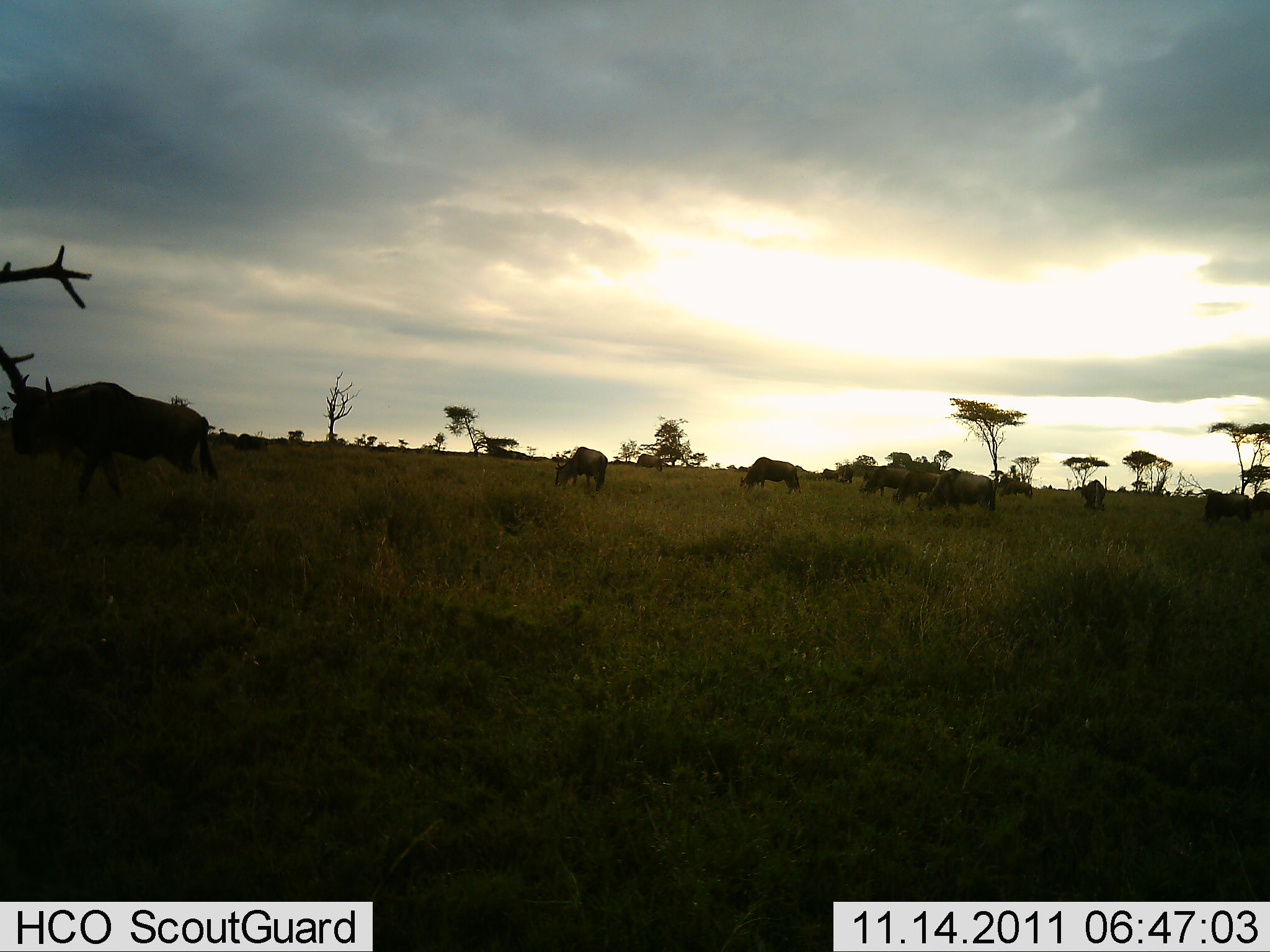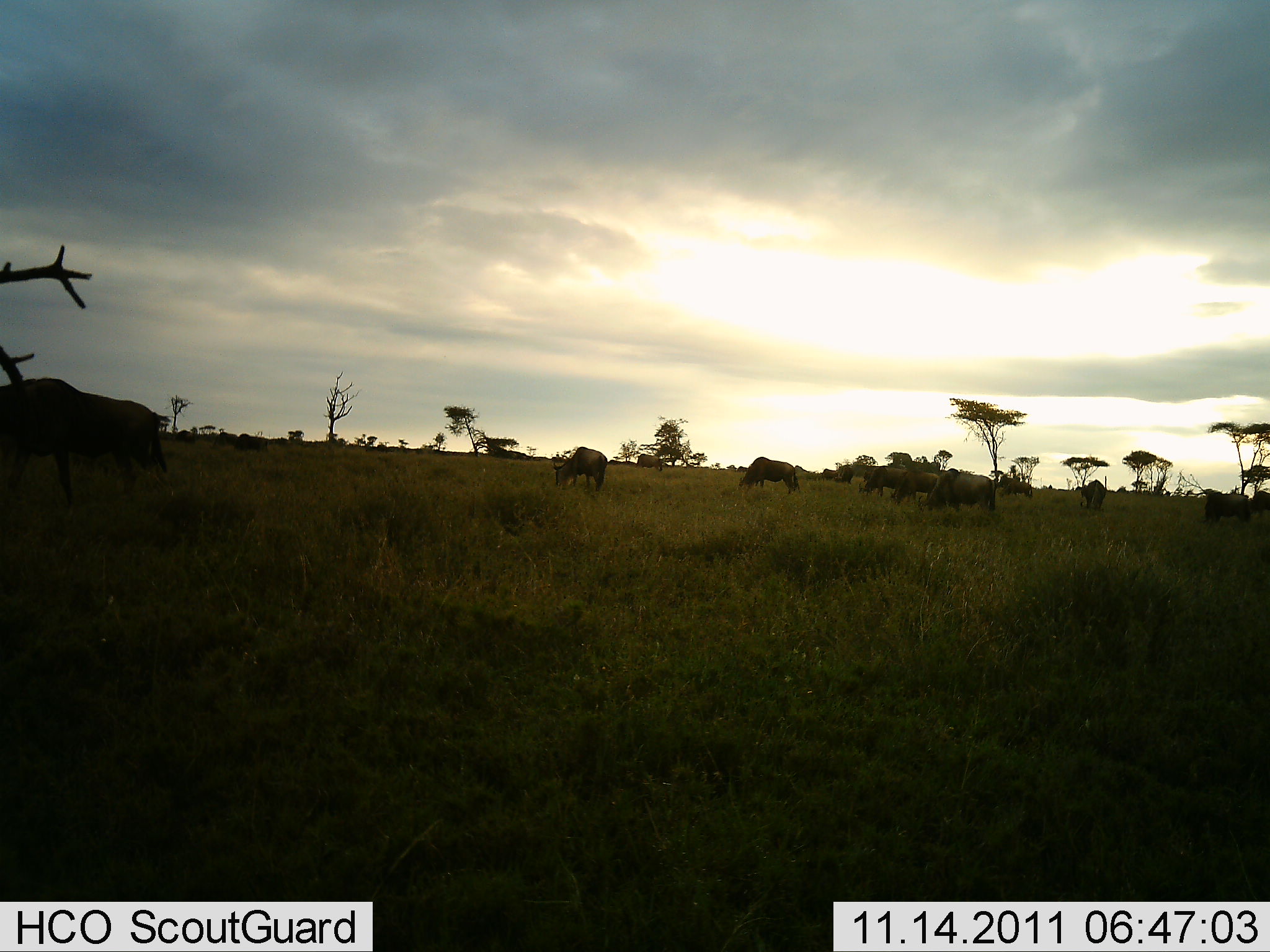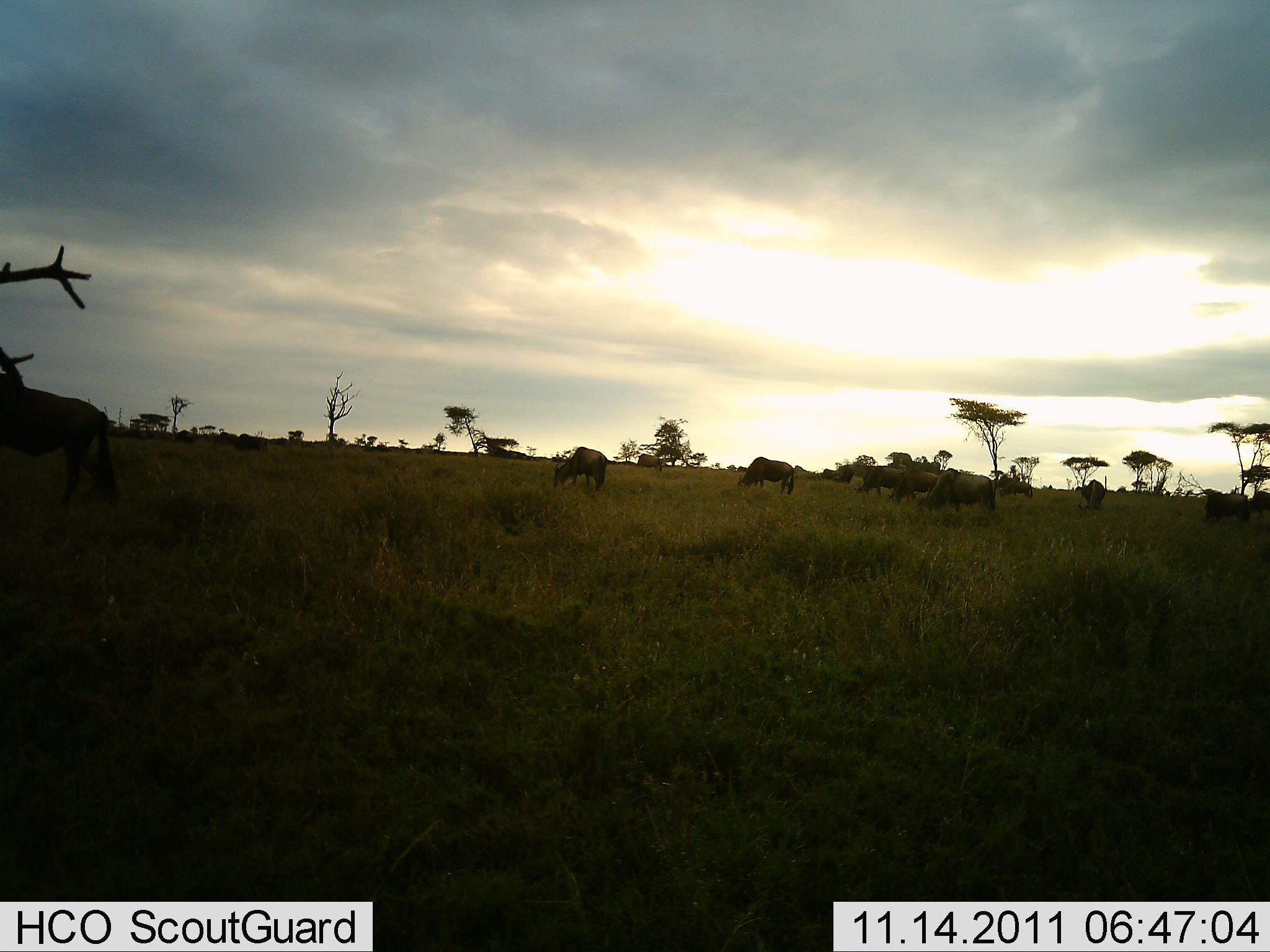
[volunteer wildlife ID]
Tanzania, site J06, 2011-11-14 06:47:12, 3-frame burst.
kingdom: Animalia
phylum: Chordata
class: Mammalia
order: Artiodactyla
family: Bovidae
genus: Connochaetes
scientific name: Connochaetes taurinus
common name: blue wildebeest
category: wildebeest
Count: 8.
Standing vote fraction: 22%.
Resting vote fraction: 0%.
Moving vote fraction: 22%.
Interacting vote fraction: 0%.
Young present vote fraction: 0%.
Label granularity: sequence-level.